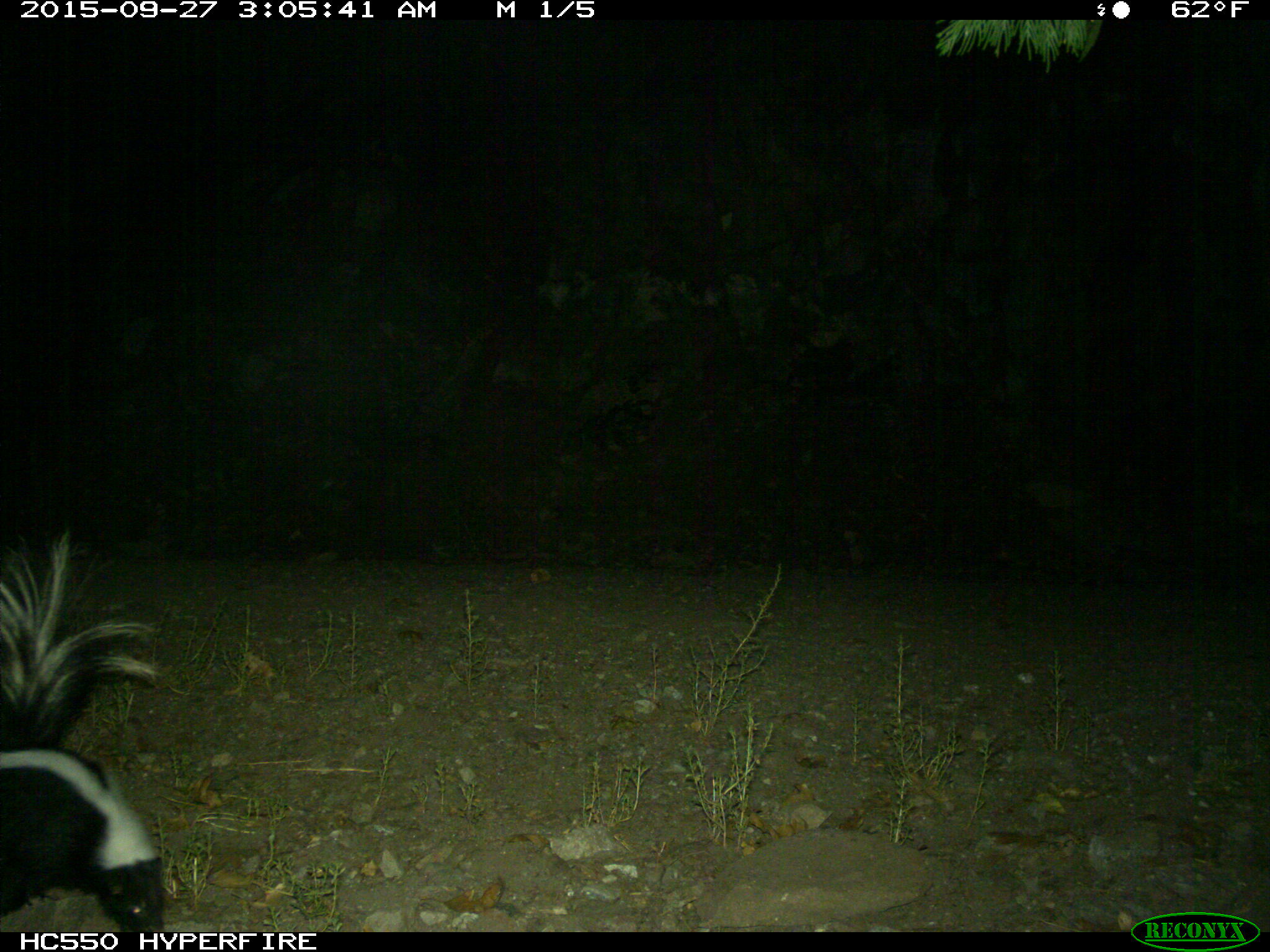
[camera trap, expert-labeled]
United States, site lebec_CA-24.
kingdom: Animalia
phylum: Chordata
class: Mammalia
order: Carnivora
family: Mephitidae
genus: Mephitis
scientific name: Mephitis mephitis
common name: striped skunk